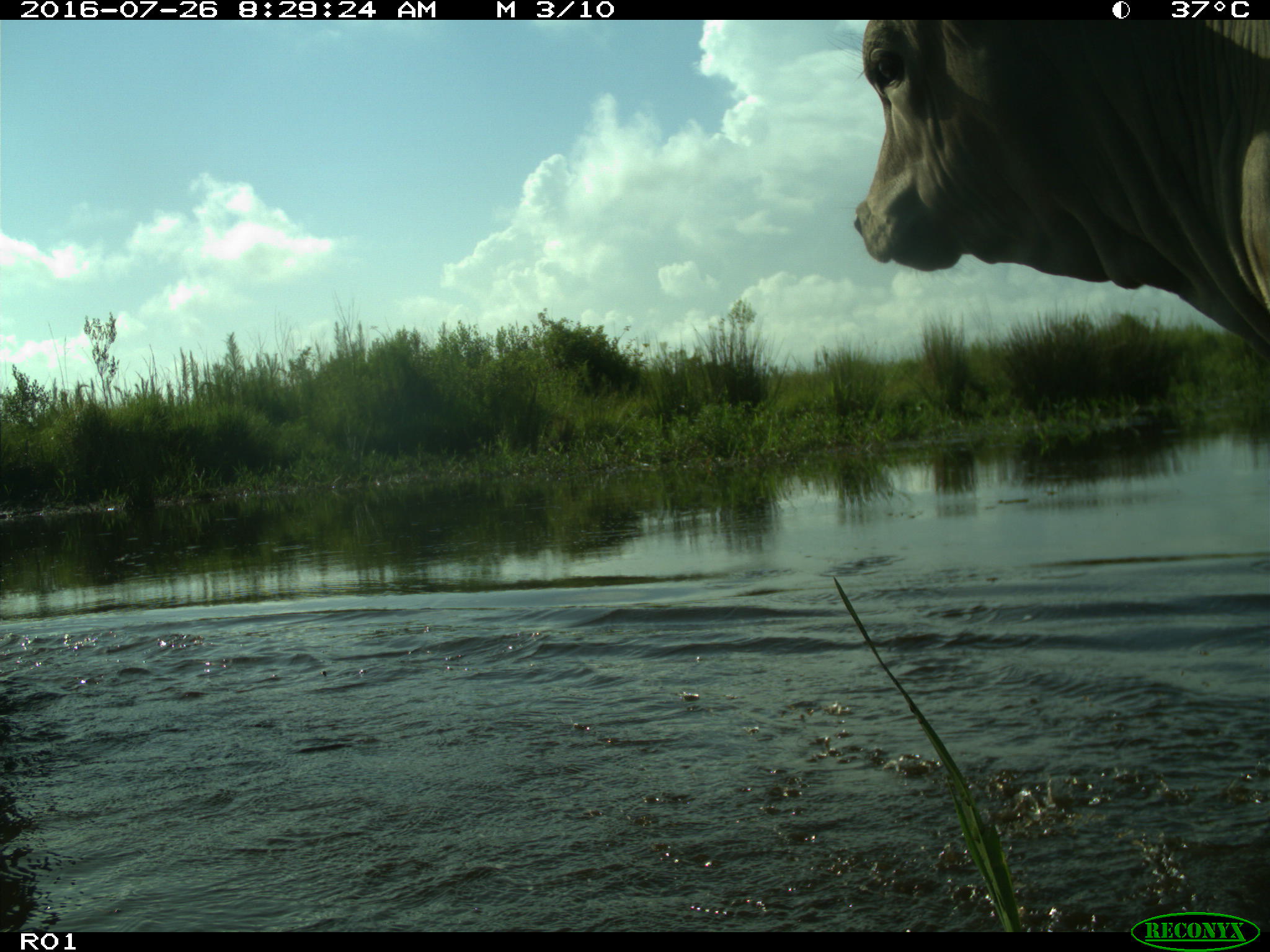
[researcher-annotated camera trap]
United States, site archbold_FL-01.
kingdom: Animalia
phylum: Chordata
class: Mammalia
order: Artiodactyla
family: Bovidae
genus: Bos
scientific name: Bos taurus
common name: domestic cow